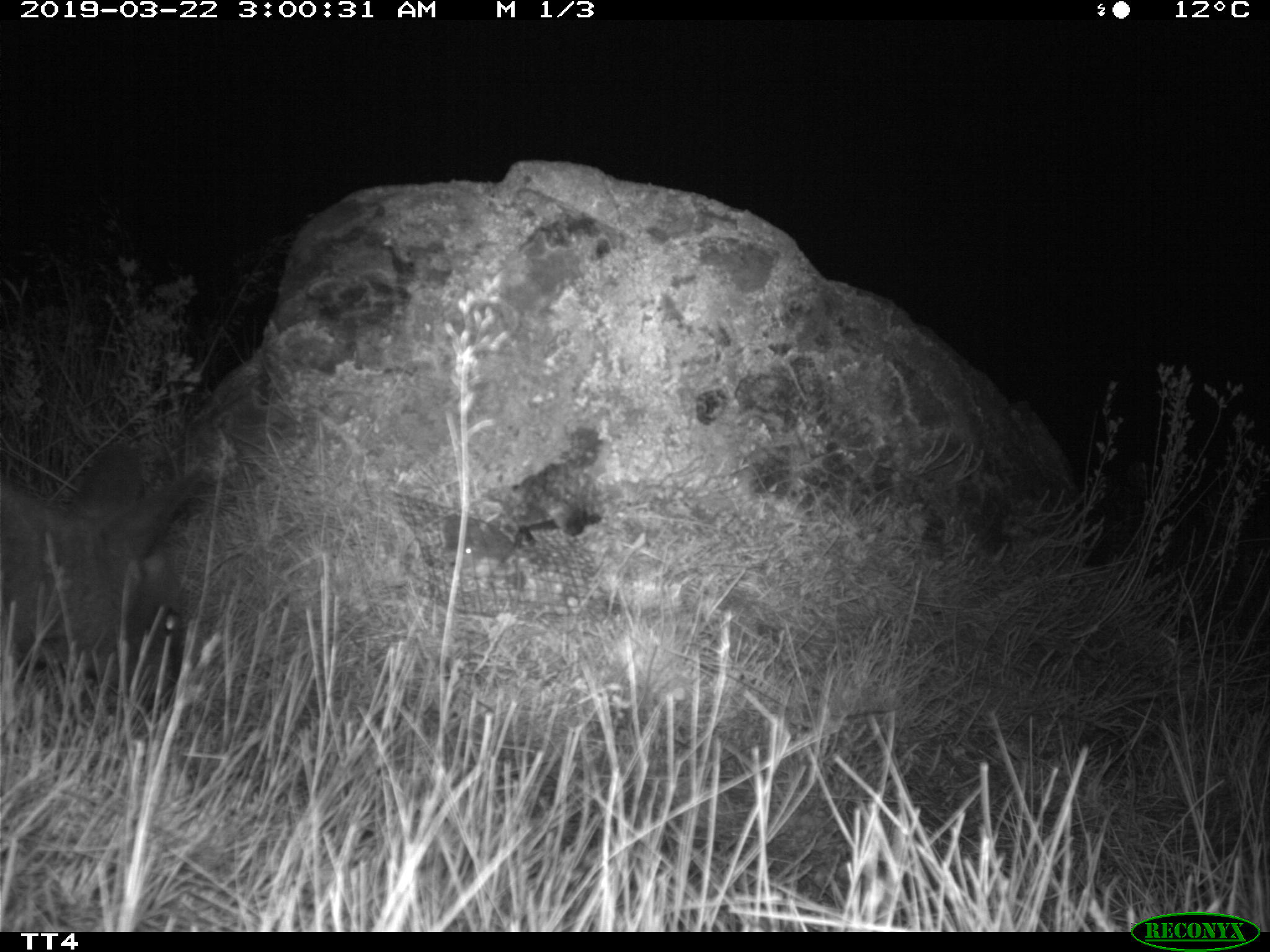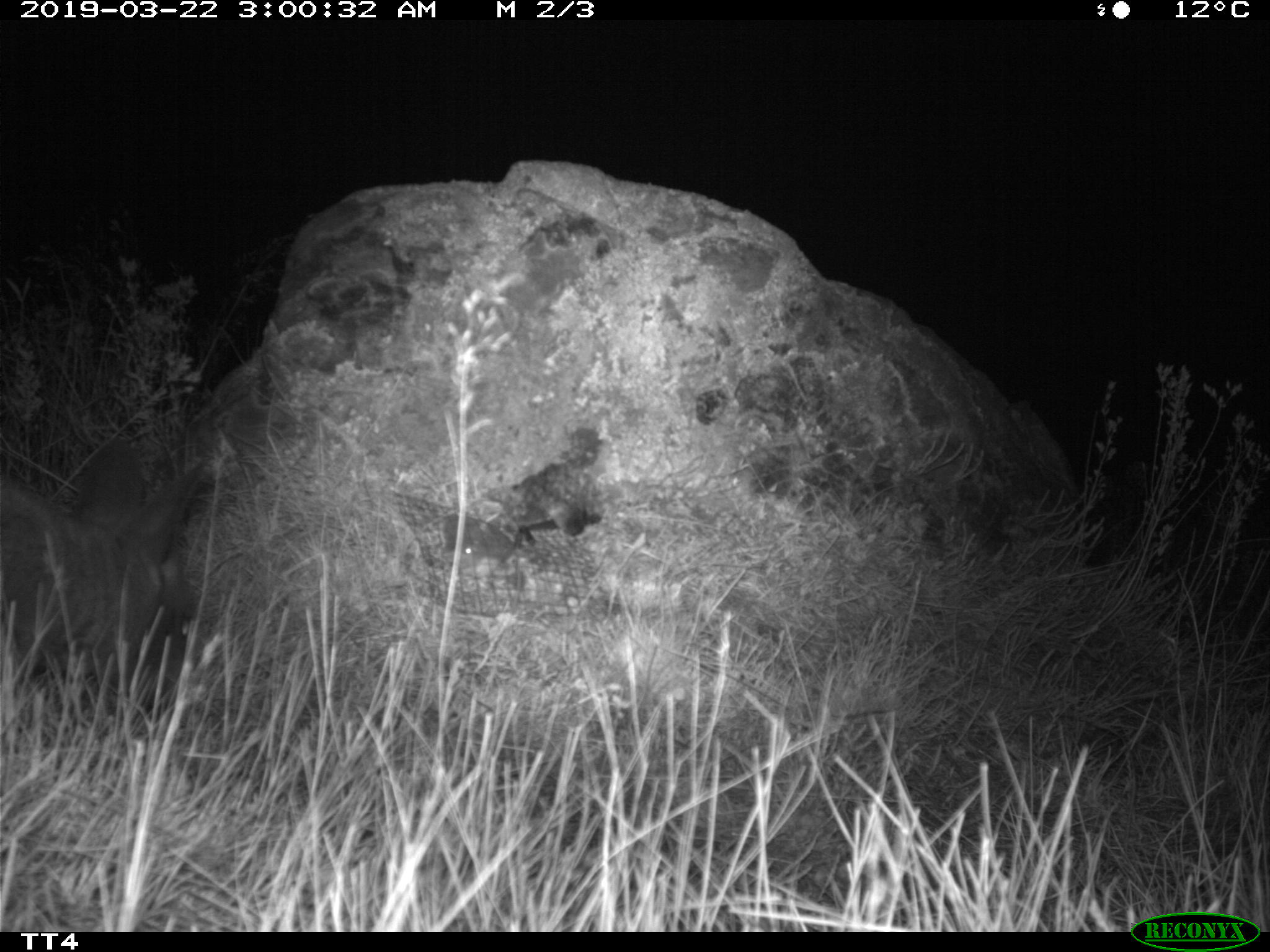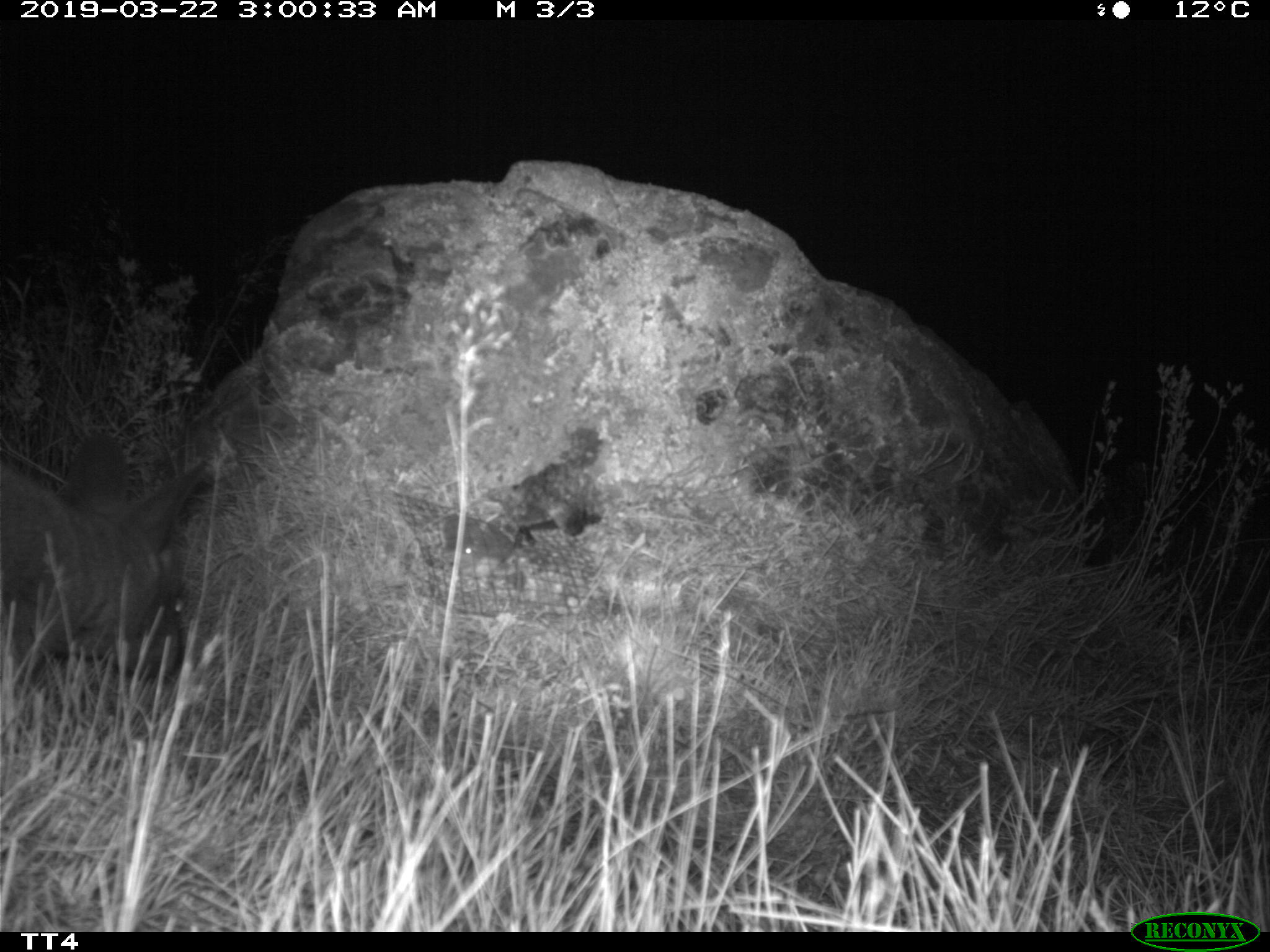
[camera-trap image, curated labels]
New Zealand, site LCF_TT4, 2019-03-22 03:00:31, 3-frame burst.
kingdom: Animalia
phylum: Chordata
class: Mammalia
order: Diprotodontia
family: Macropodidae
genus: Notamacropus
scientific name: Notamacropus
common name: wallaby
Wallaby (Notamacropus).